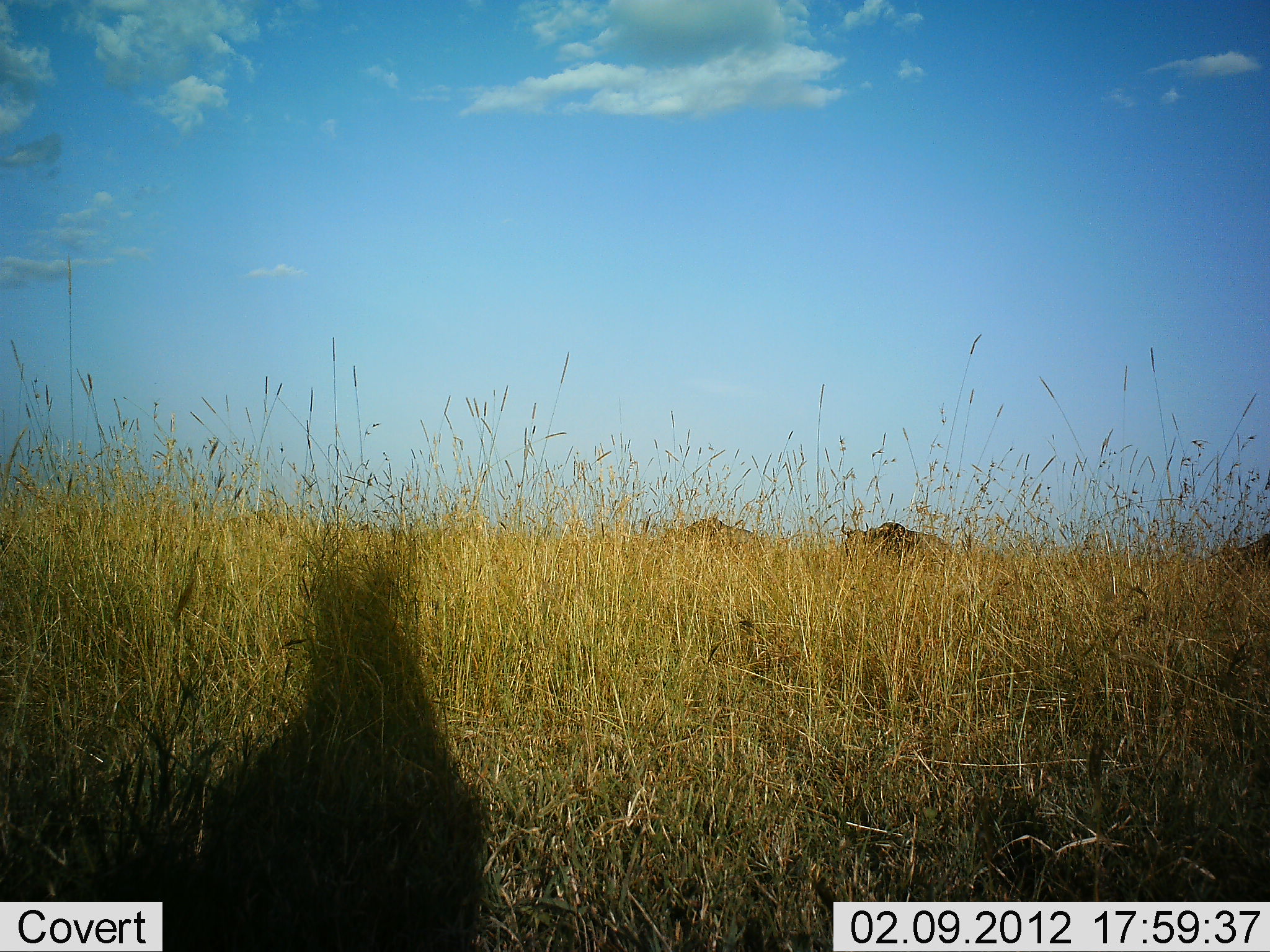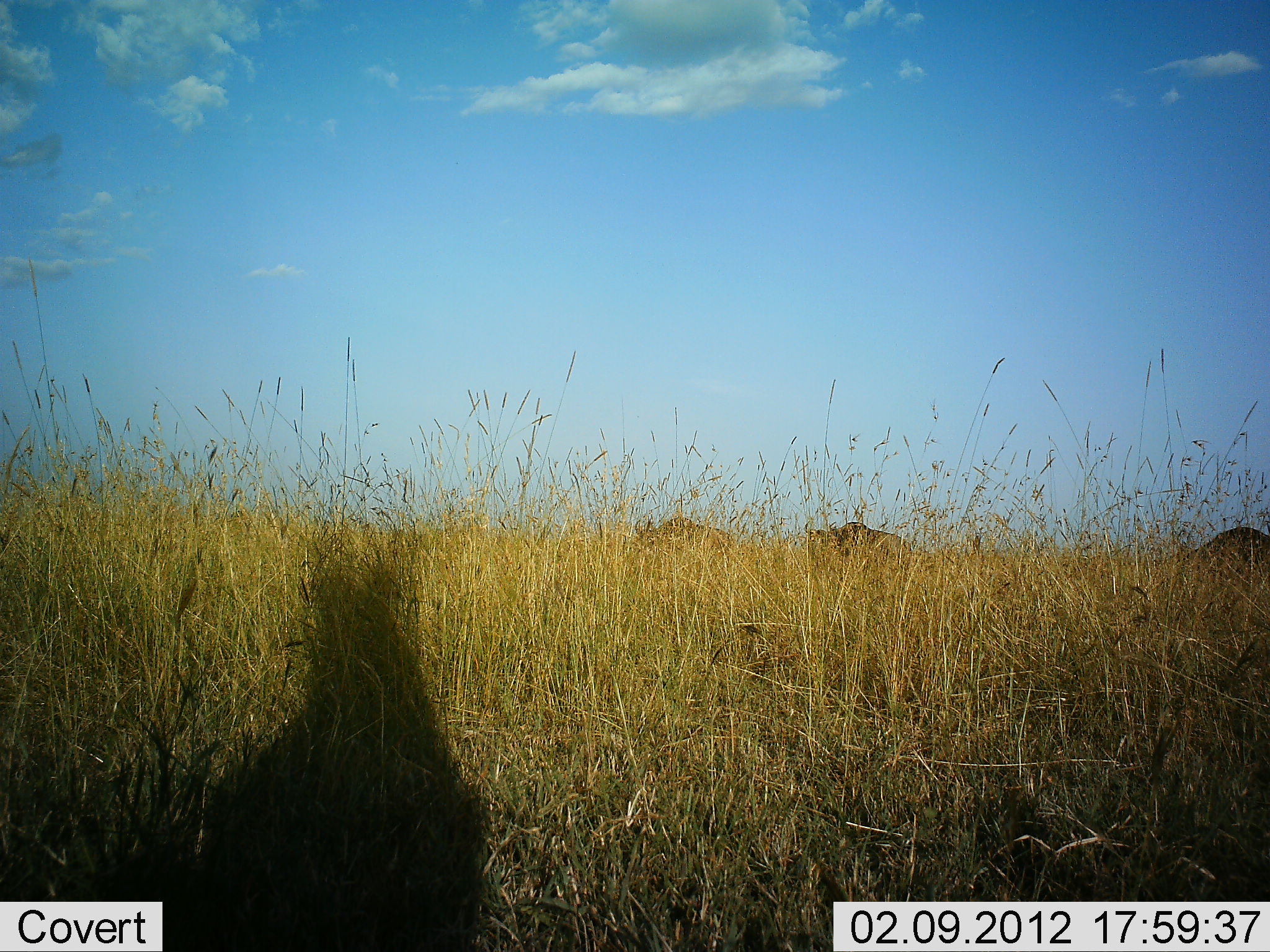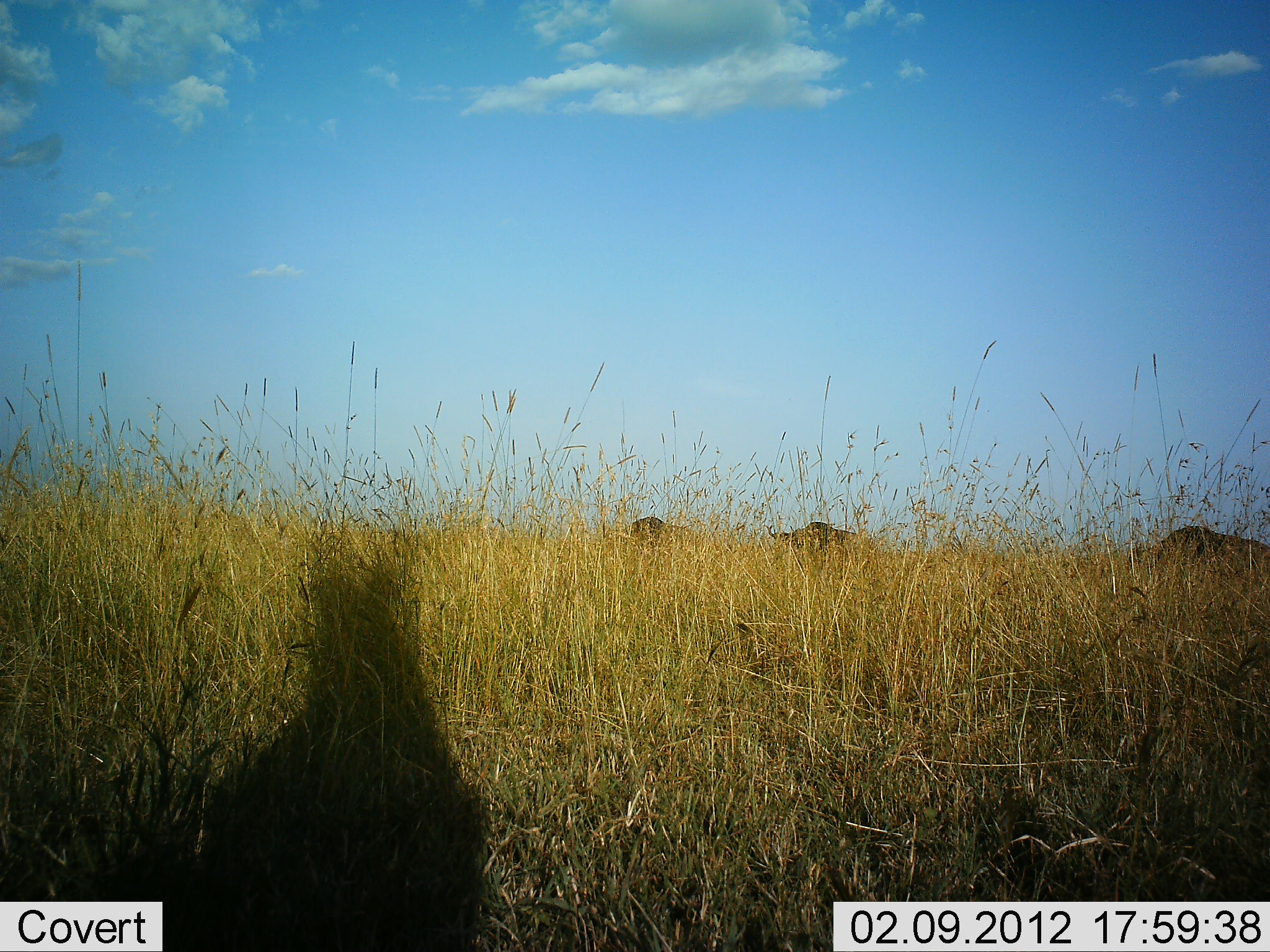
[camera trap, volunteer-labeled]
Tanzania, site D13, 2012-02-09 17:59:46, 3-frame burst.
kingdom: Animalia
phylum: Chordata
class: Mammalia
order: Artiodactyla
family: Bovidae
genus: Connochaetes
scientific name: Connochaetes taurinus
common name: blue wildebeest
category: wildebeest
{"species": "wildebeest (blue wildebeest) (Connochaetes taurinus)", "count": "3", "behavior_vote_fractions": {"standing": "0%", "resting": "0%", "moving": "100%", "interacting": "0%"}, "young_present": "0%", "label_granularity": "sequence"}